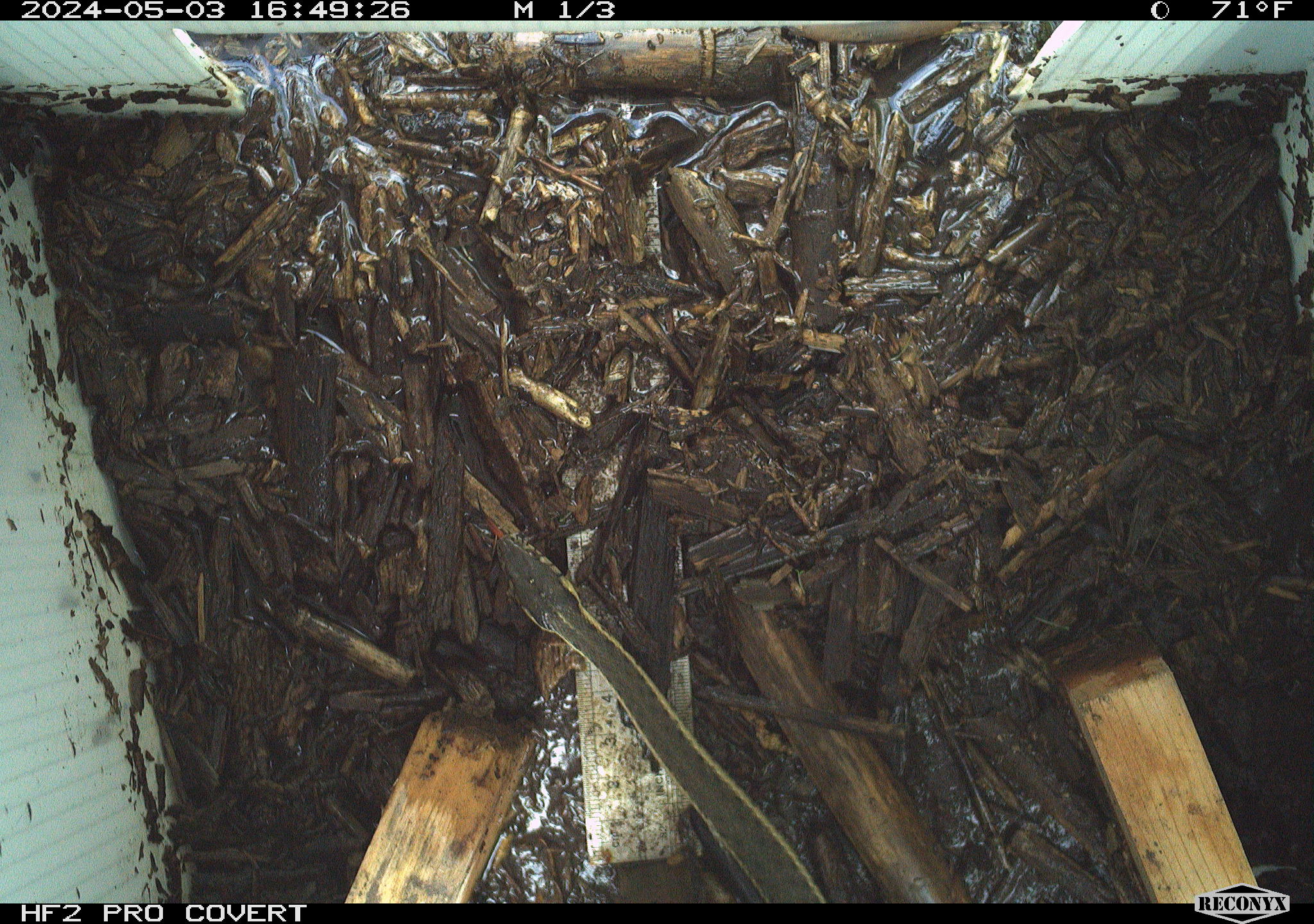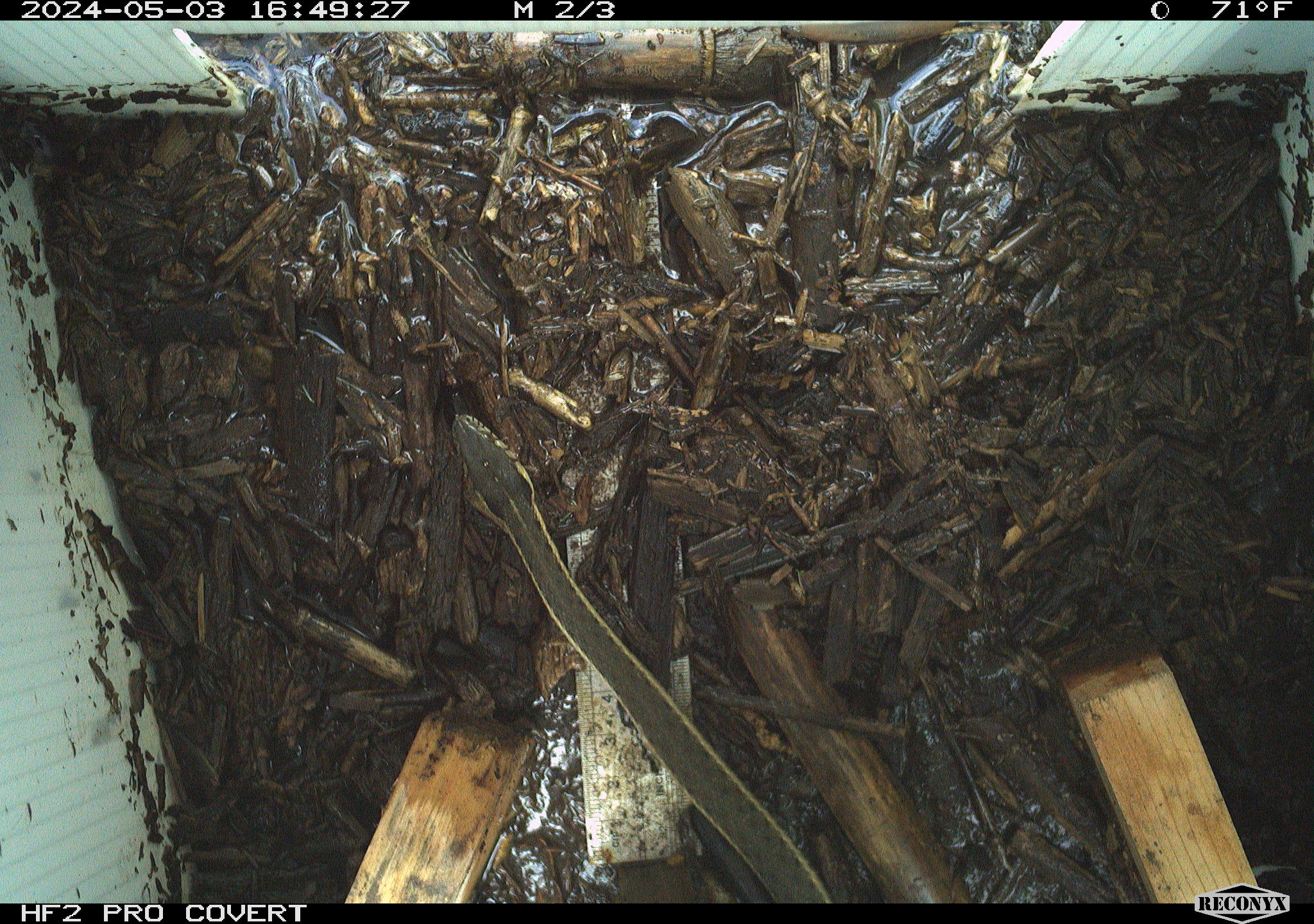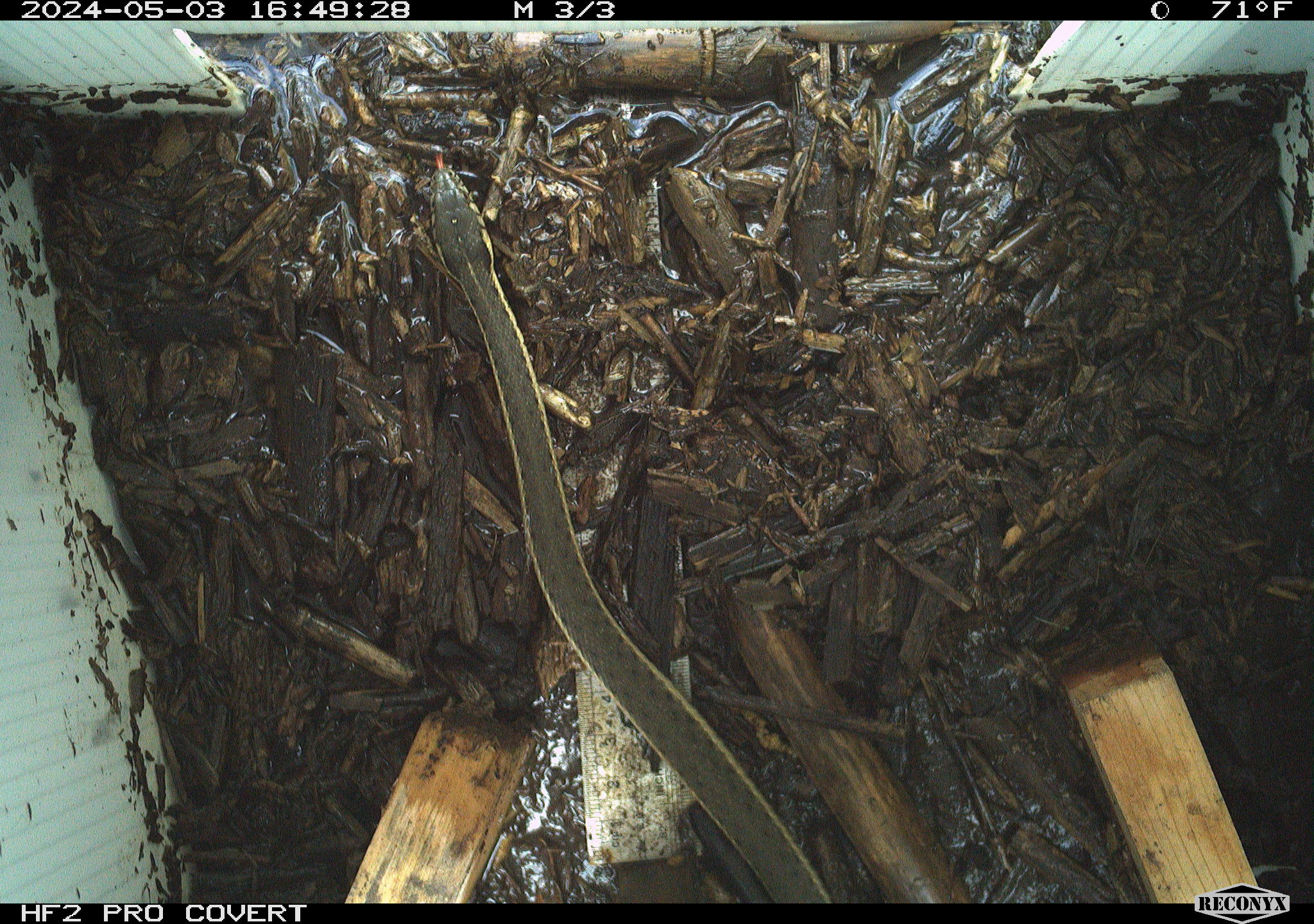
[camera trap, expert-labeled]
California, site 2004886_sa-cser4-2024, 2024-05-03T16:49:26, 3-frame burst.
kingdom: Animalia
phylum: Chordata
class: Reptilia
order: Squamata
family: Colubridae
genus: Thamnophis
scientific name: Thamnophis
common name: american gartersnakes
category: thamnophis species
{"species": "thamnophis species (american gartersnakes) (Thamnophis)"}